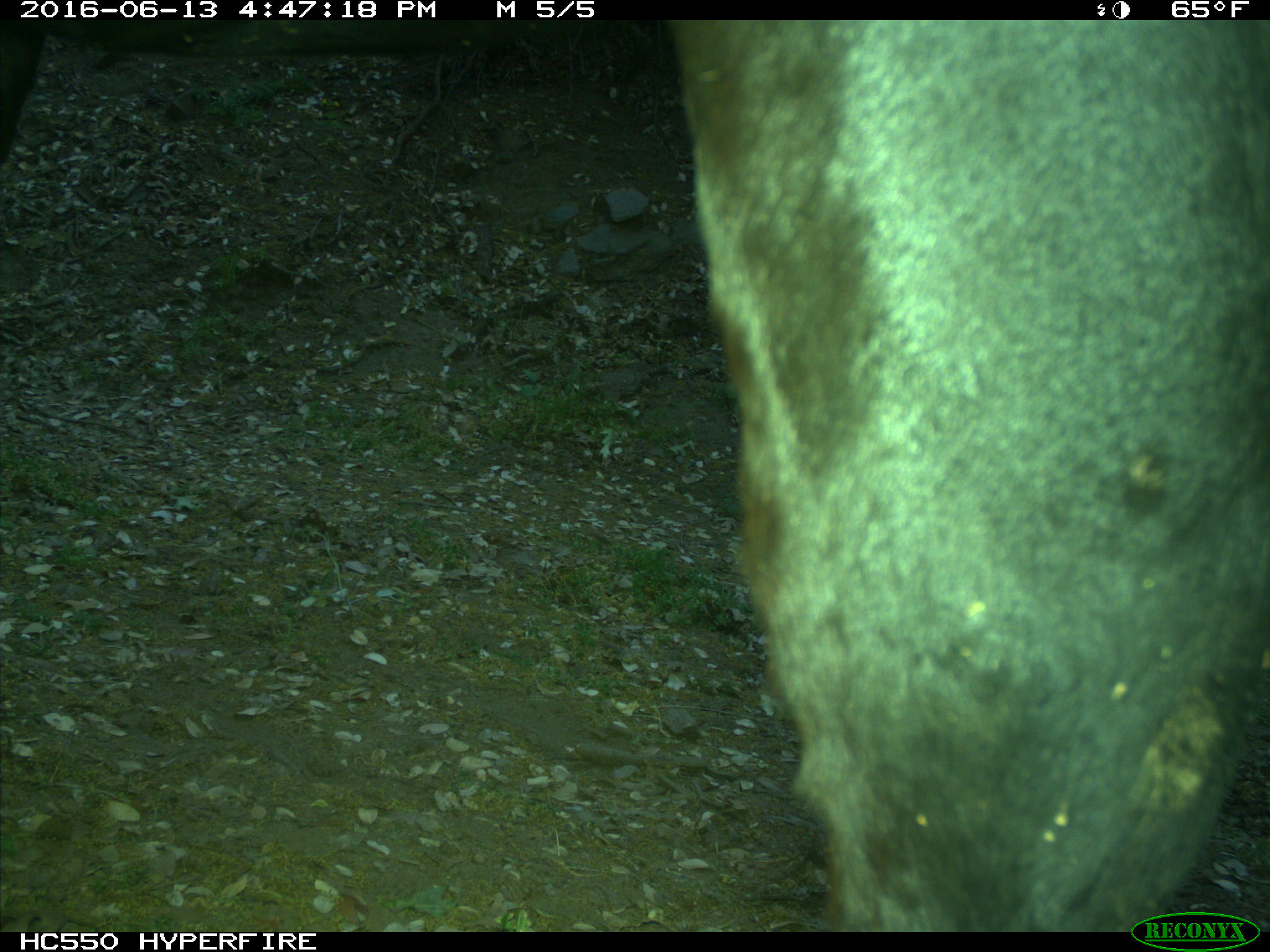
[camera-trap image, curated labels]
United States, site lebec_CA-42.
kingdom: Animalia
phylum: Chordata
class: Mammalia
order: Artiodactyla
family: Bovidae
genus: Bos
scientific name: Bos taurus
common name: domestic cow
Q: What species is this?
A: Bos taurus (domestic cow).